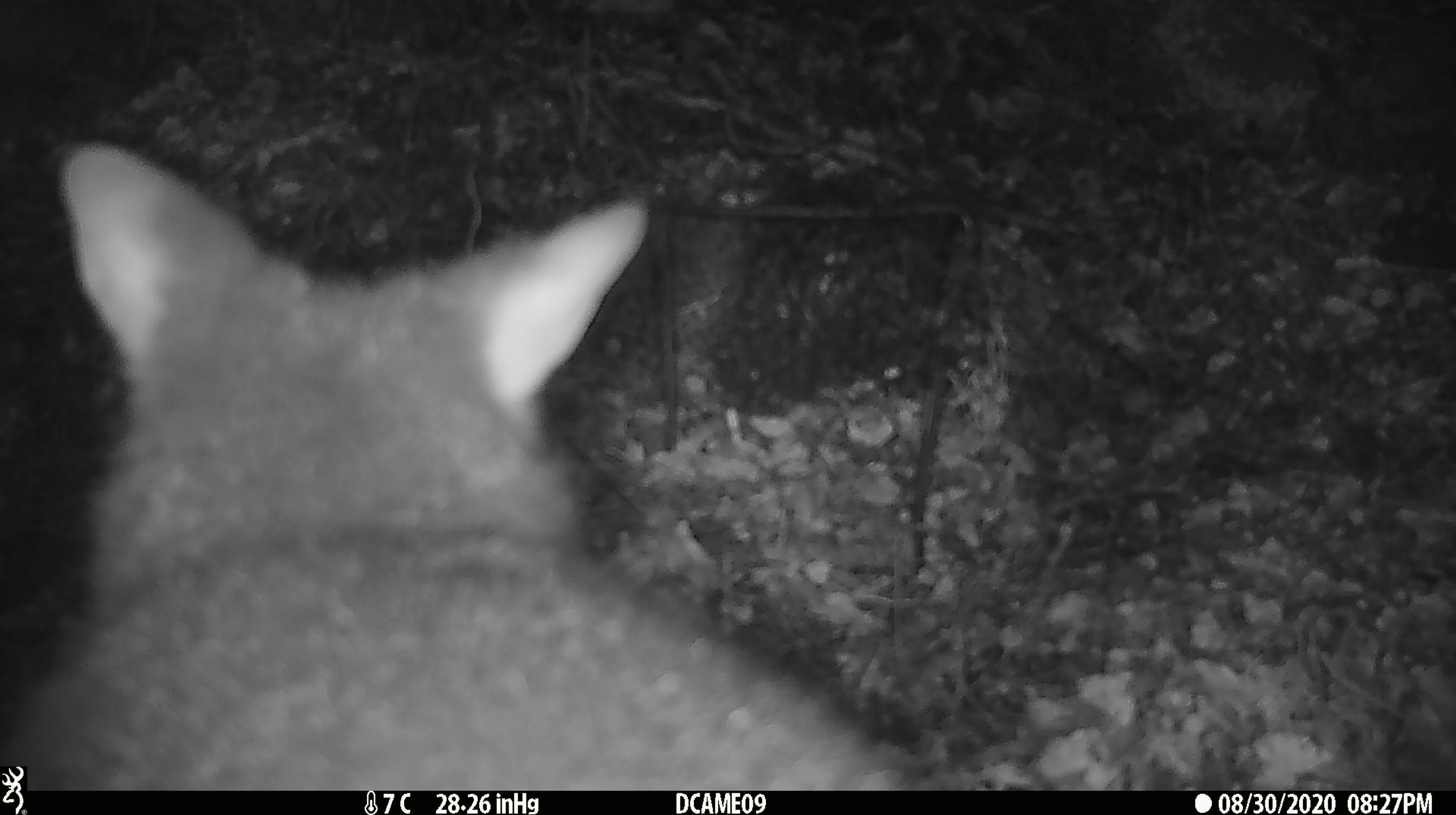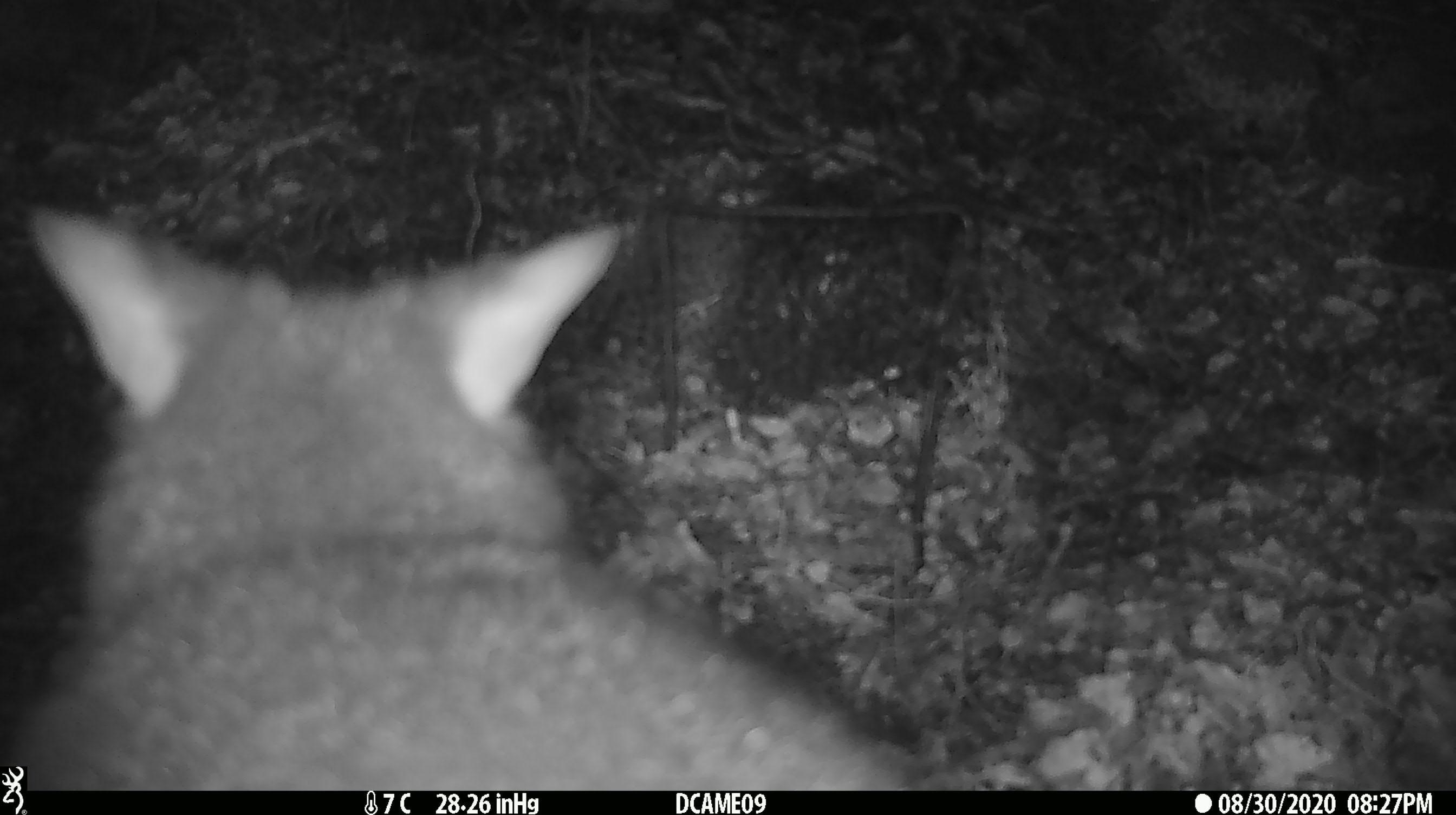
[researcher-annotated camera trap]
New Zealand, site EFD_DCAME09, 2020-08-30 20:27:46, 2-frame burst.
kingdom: Animalia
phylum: Chordata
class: Mammalia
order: Diprotodontia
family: Phalangeridae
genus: Trichosurus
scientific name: Trichosurus vulpecula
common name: common brushtail possum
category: possum